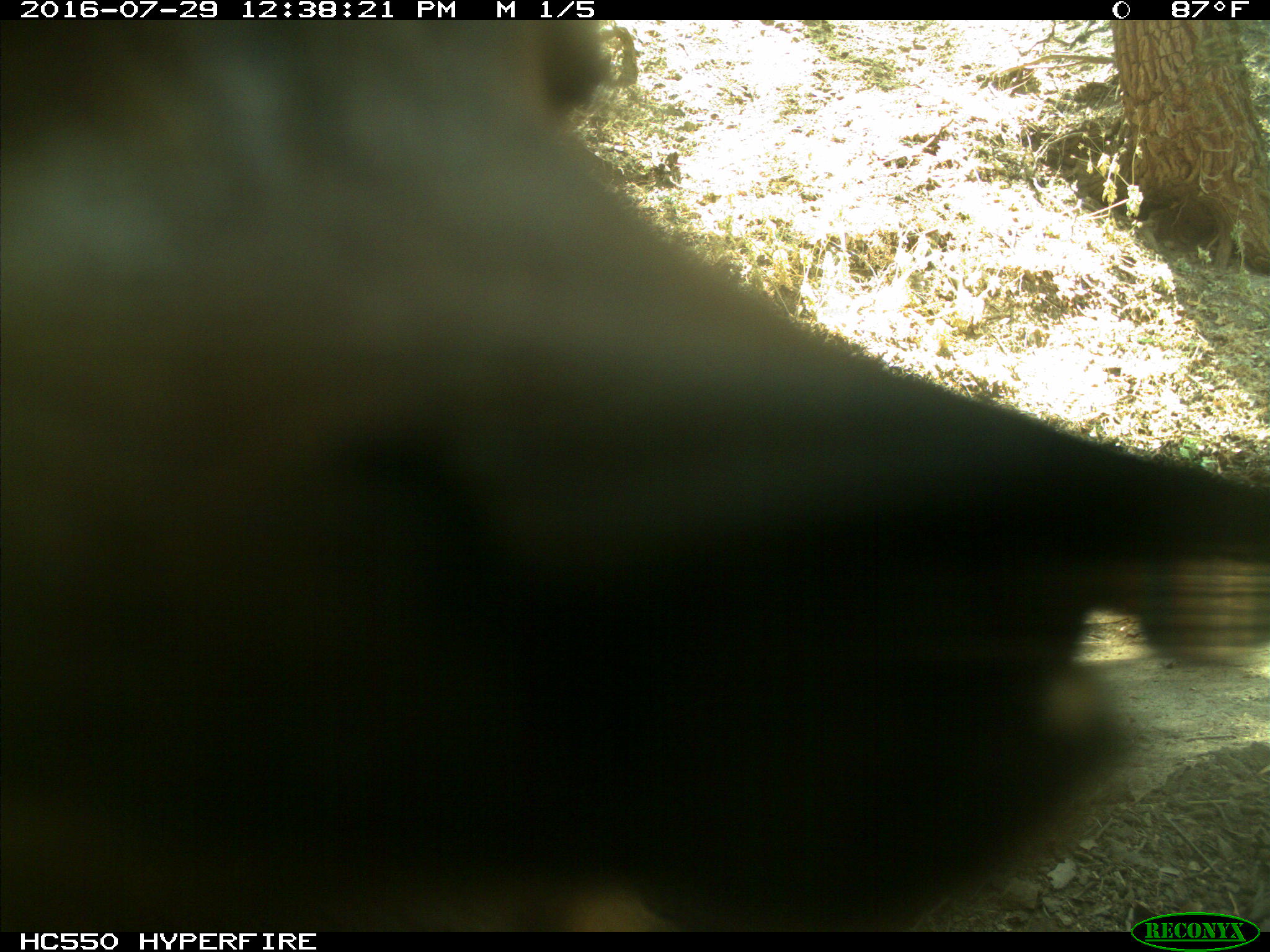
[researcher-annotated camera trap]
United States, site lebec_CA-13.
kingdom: Animalia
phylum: Chordata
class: Mammalia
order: Carnivora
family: Ursidae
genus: Ursus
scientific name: Ursus americanus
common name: american black bear